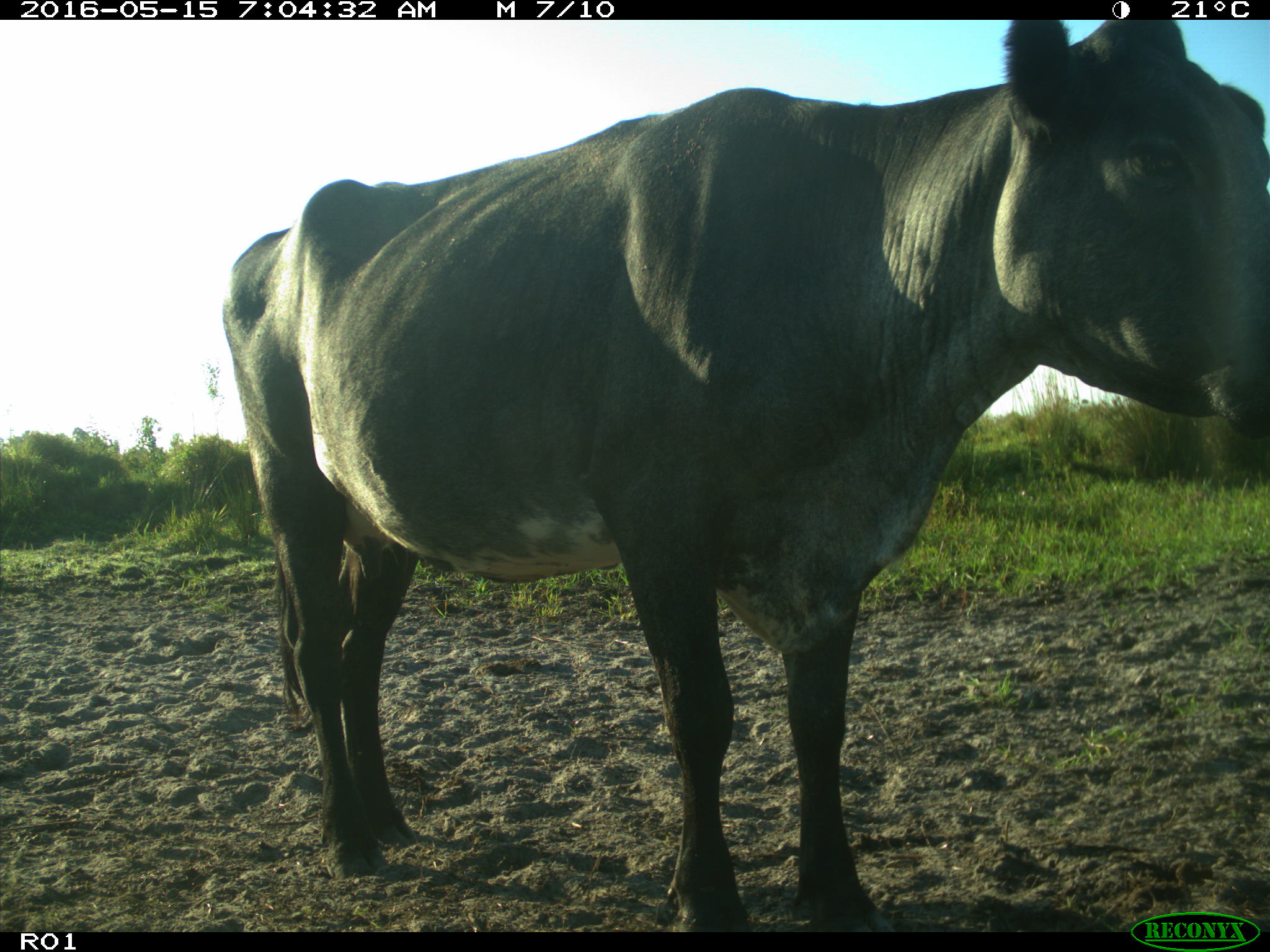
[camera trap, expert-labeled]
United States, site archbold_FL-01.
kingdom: Animalia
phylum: Chordata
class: Mammalia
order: Artiodactyla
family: Bovidae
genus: Bos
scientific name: Bos taurus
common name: domestic cow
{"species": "Bos taurus (domestic cow)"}